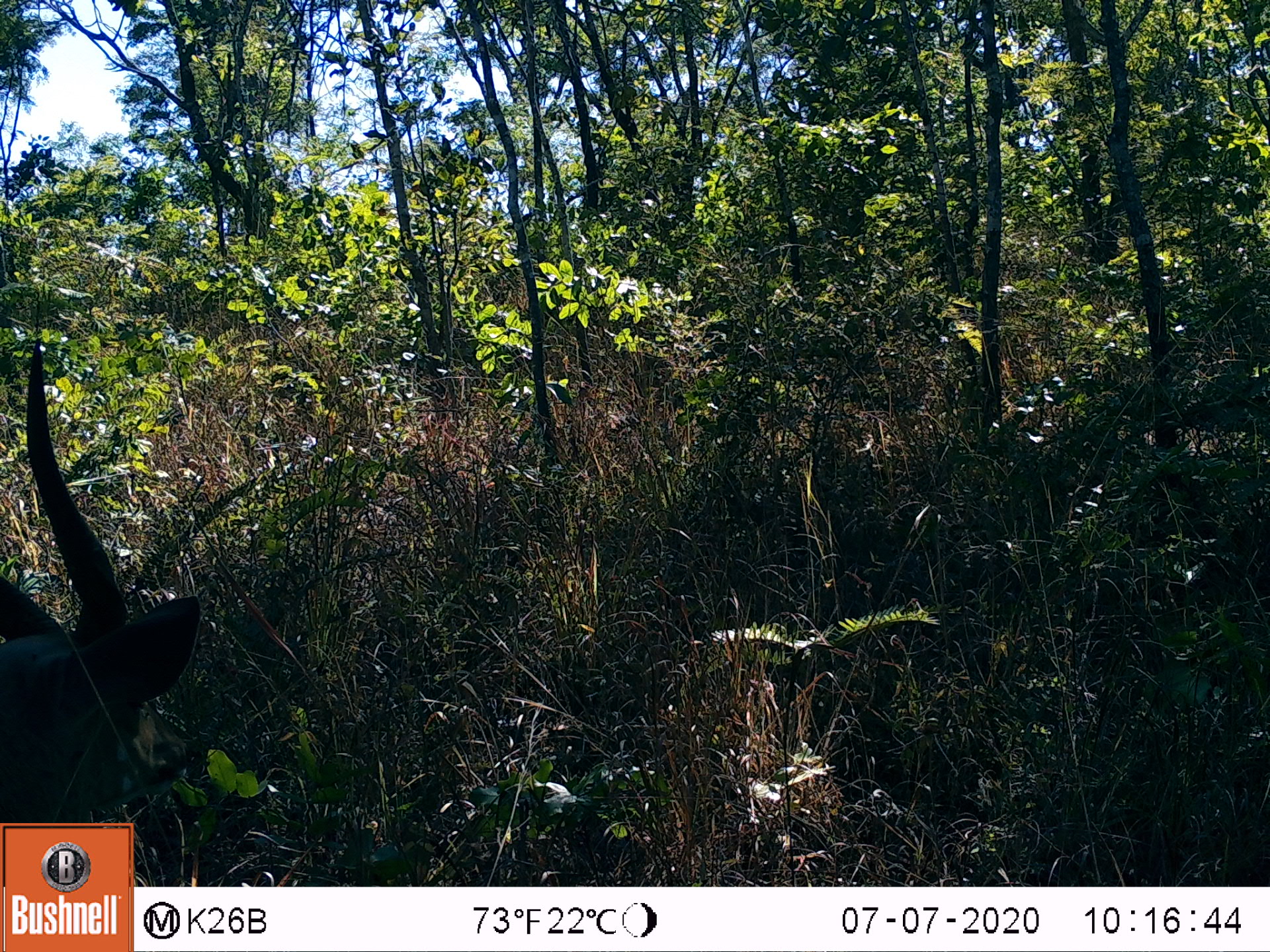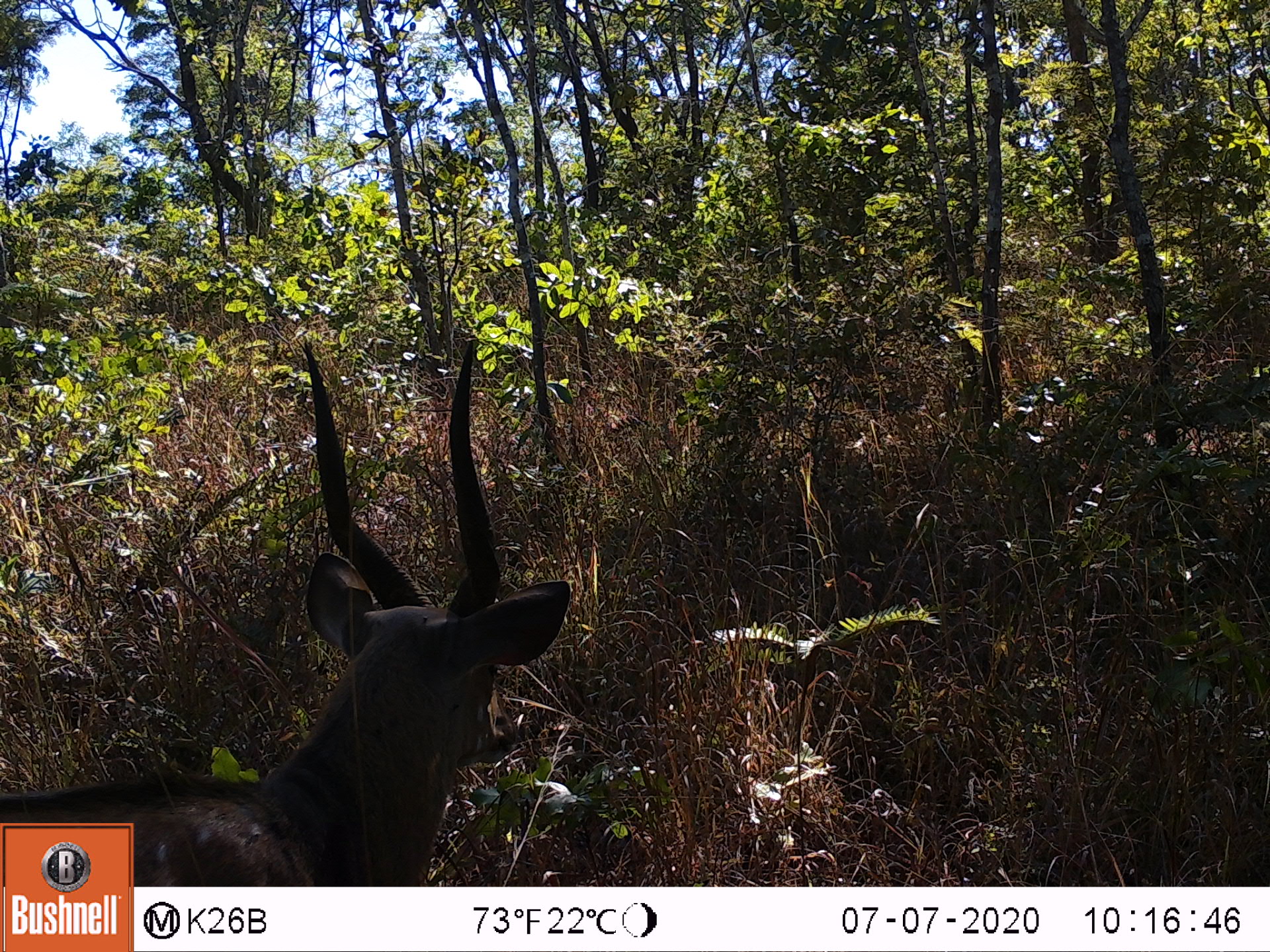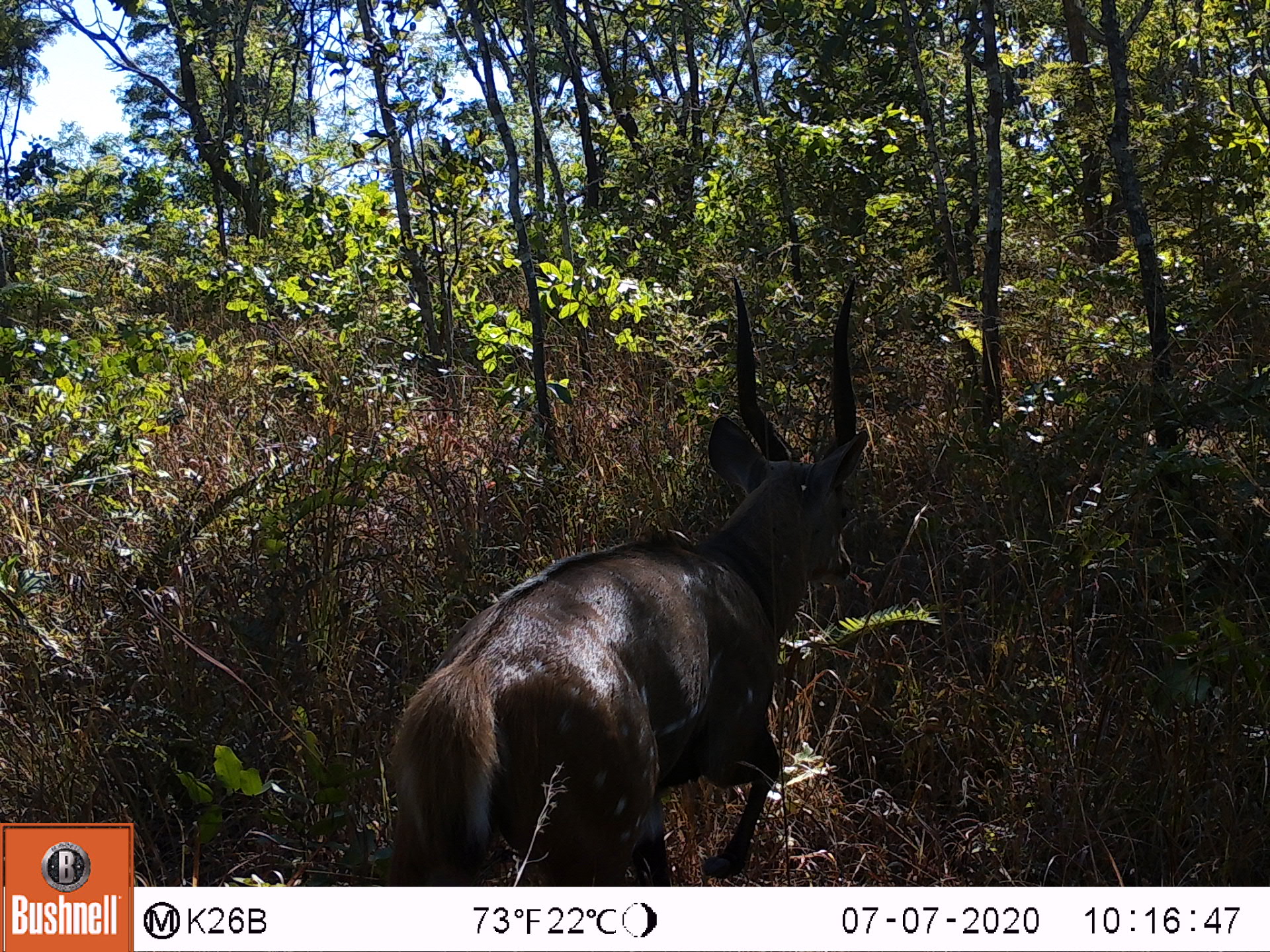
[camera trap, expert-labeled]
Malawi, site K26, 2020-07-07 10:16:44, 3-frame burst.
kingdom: Animalia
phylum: Chordata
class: Mammalia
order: Artiodactyla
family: Bovidae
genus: Tragelaphus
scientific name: Tragelaphus sylvaticus sylvaticus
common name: cape bushbuck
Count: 1.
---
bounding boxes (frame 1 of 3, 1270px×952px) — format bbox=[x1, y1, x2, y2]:
cape bushbuck: bbox=[3, 331, 205, 819]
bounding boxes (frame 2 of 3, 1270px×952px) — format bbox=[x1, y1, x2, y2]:
cape bushbuck: bbox=[134, 331, 573, 884]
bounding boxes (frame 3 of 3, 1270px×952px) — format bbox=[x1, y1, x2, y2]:
cape bushbuck: bbox=[397, 270, 874, 882]